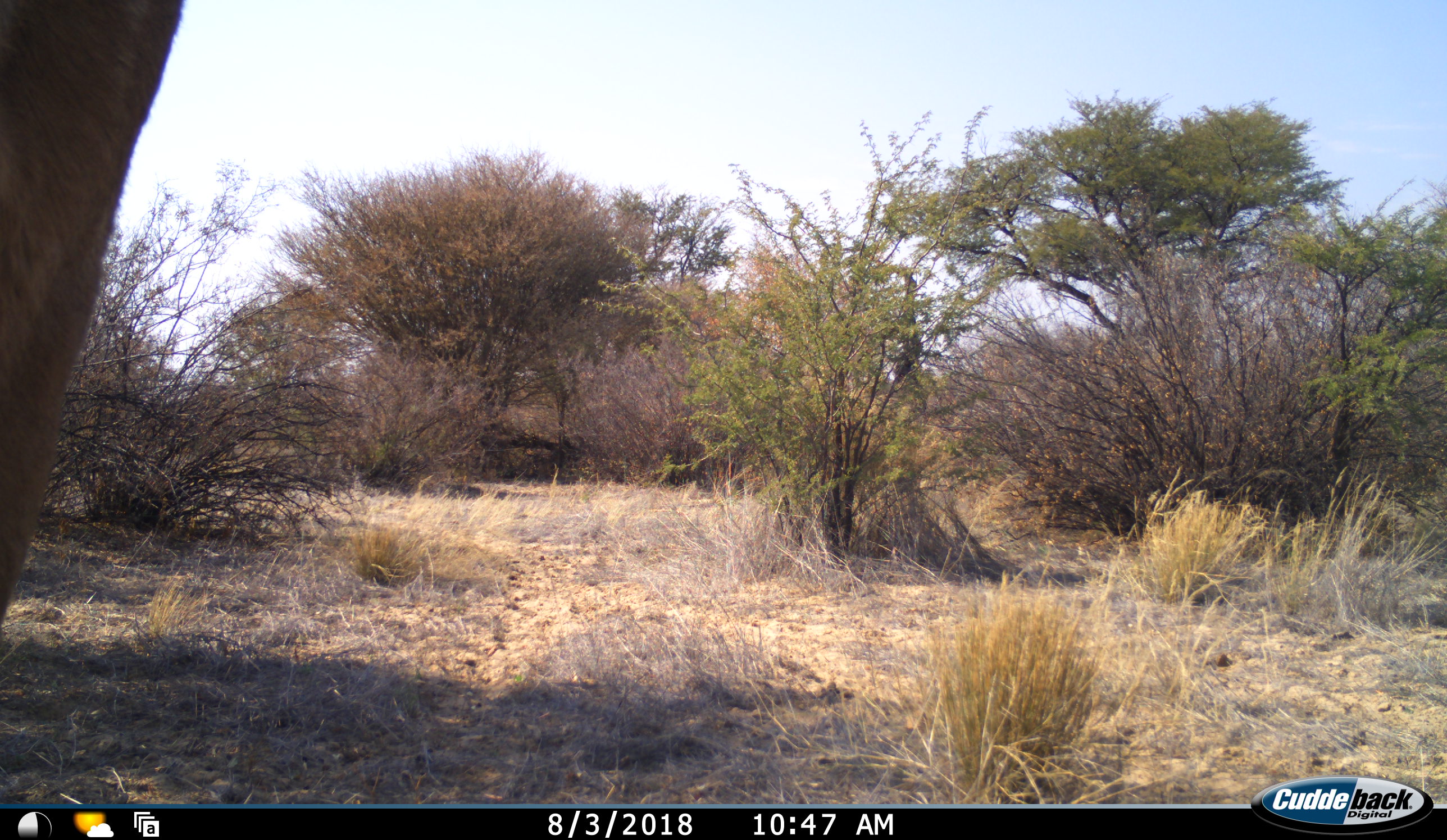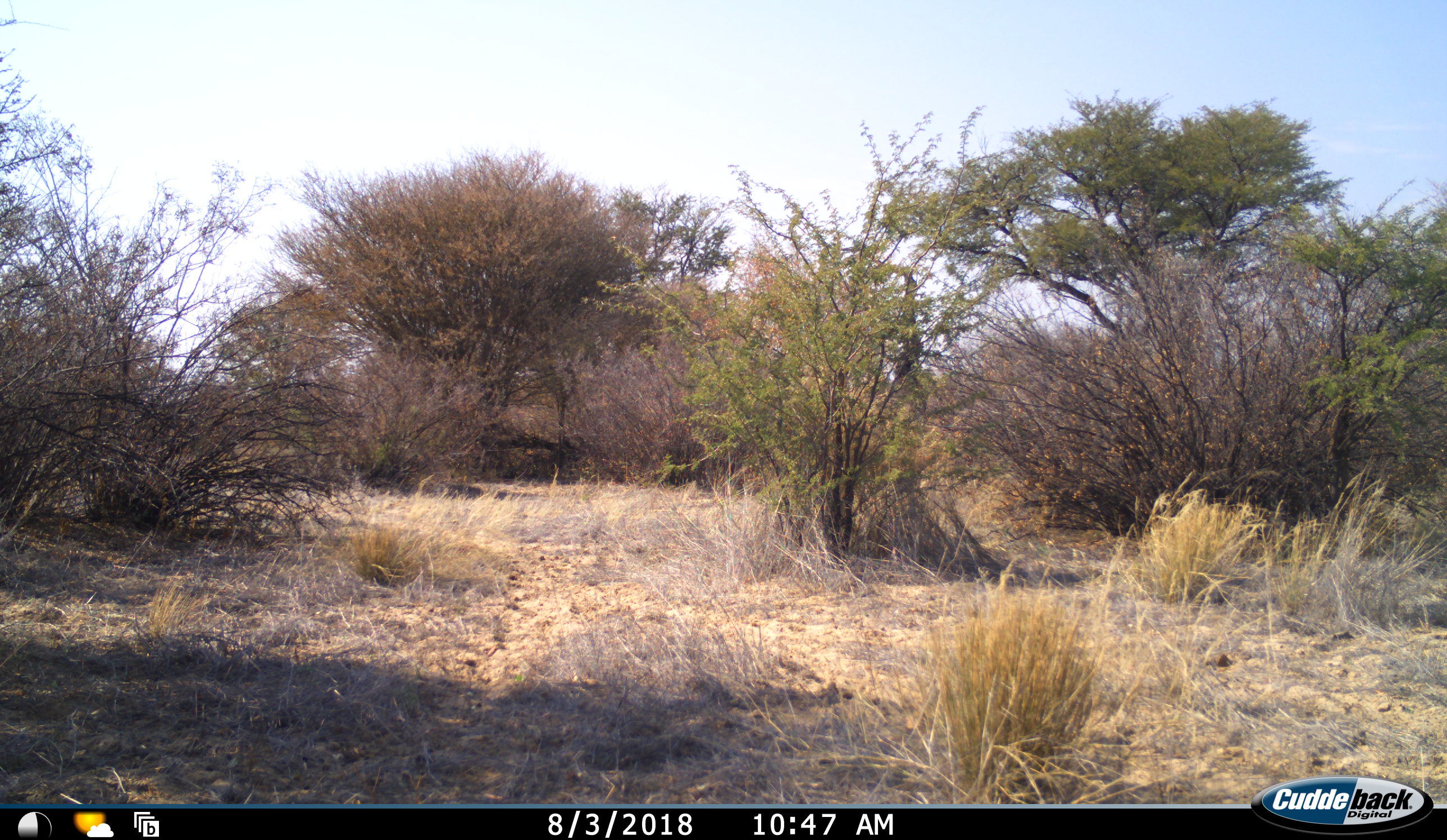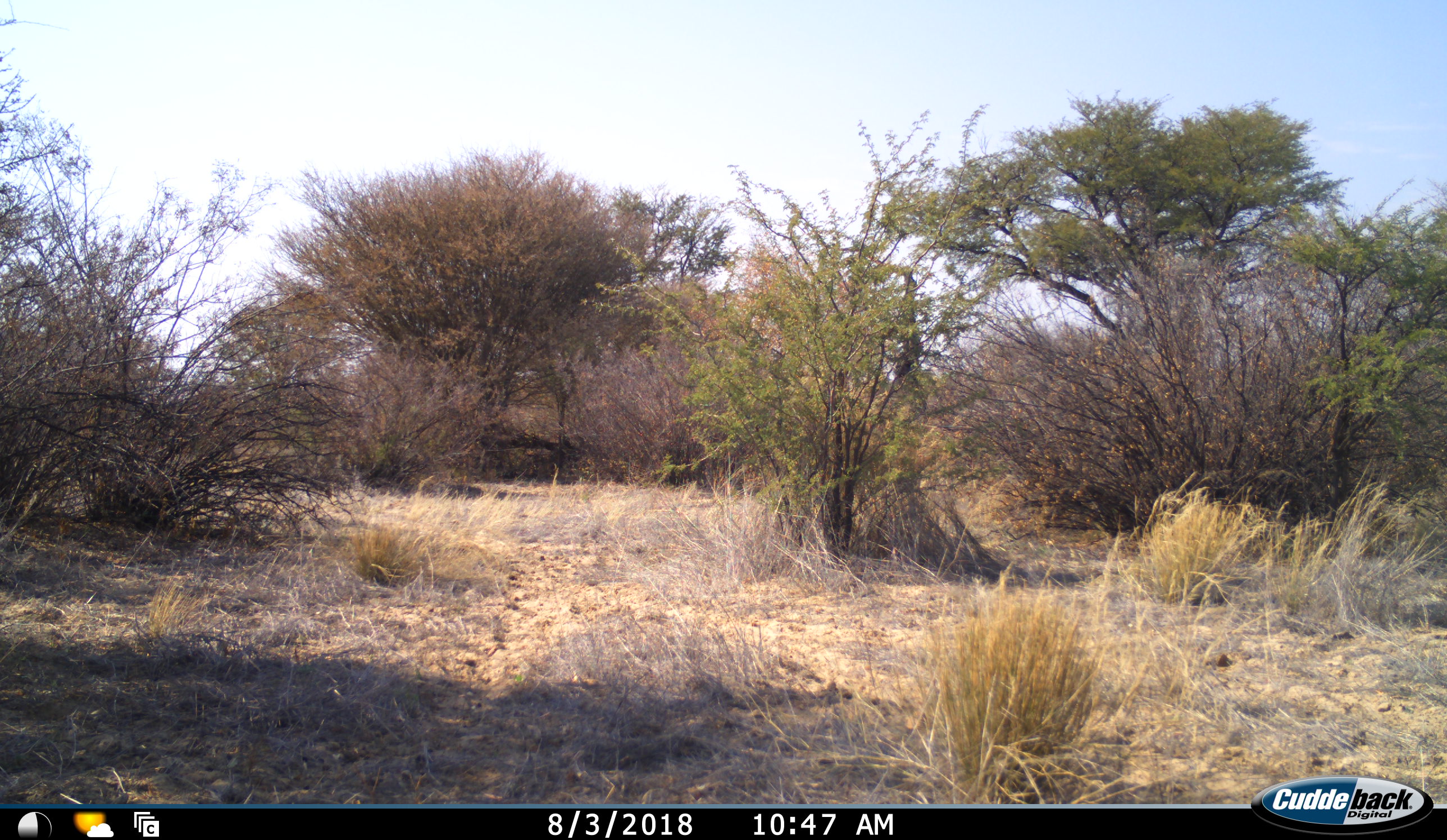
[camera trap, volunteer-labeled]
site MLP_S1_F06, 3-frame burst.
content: unidentified animal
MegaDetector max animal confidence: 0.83